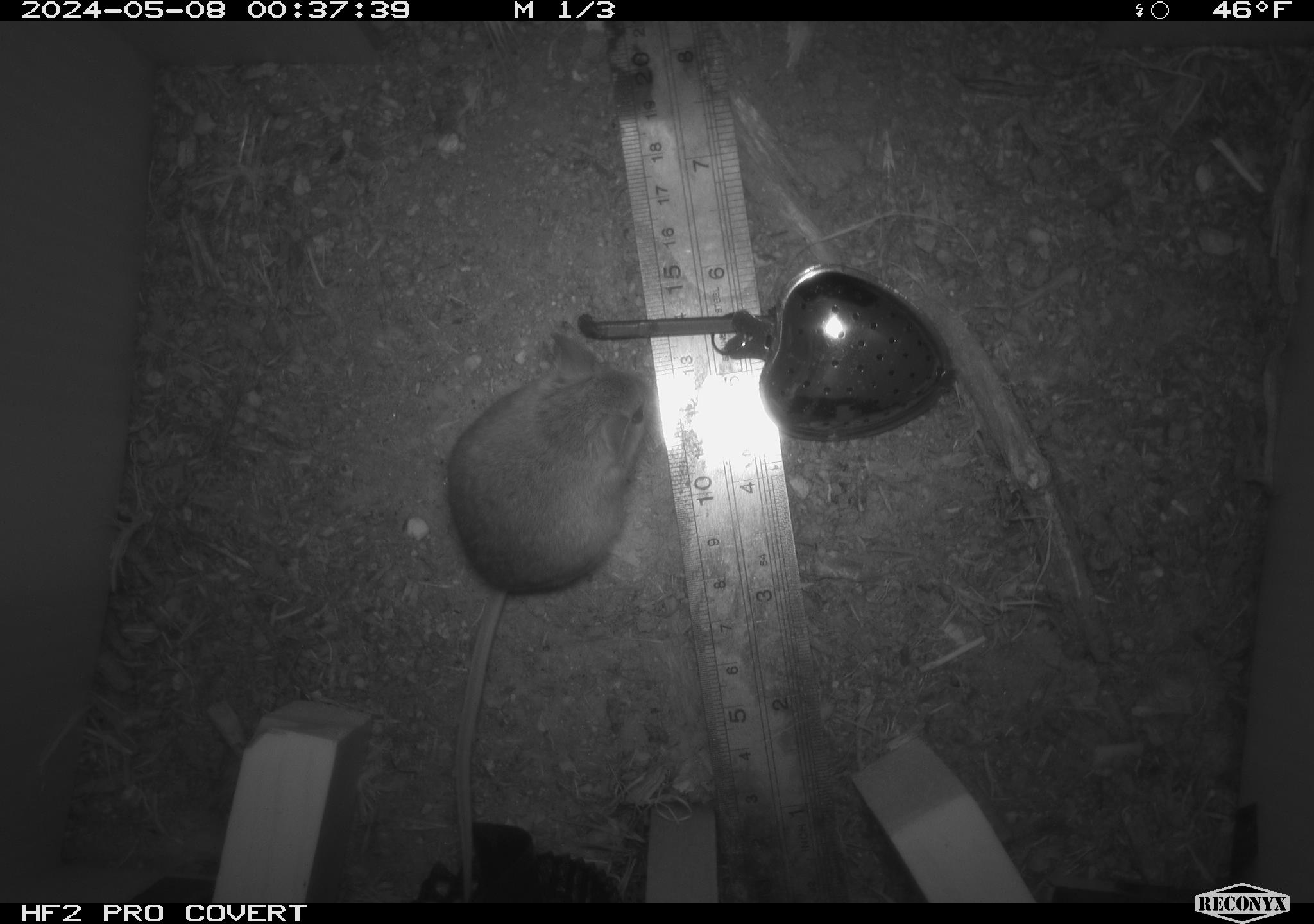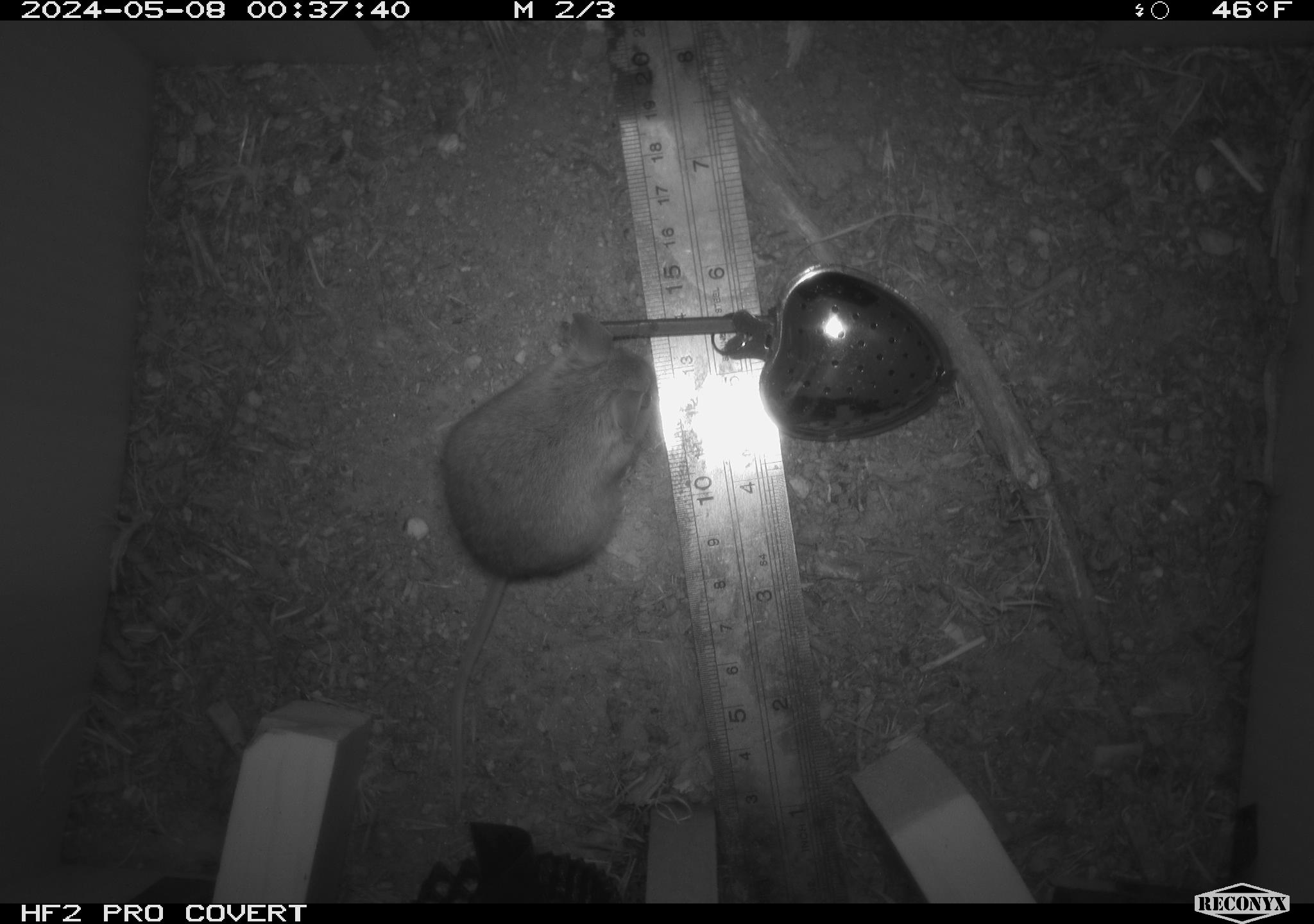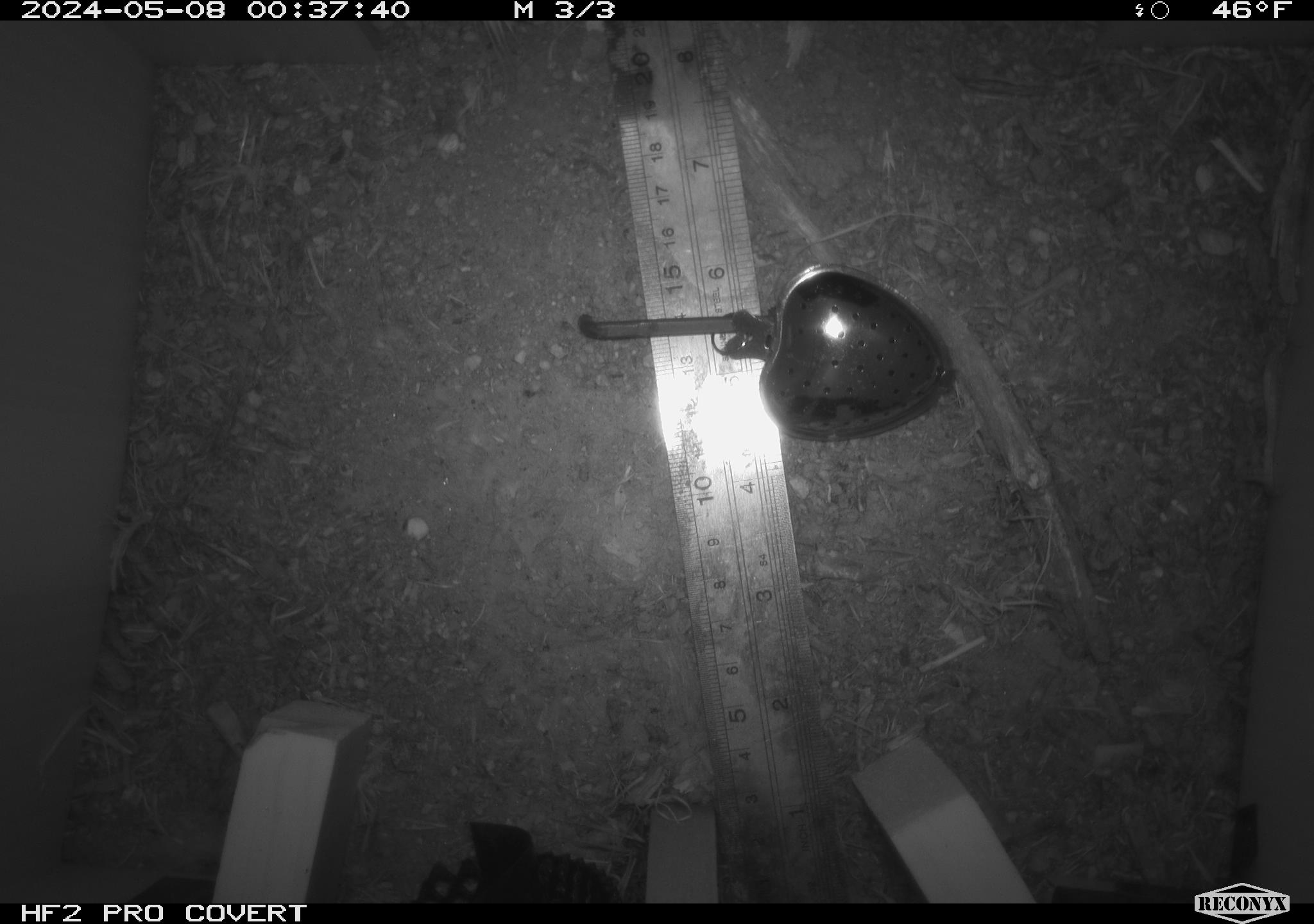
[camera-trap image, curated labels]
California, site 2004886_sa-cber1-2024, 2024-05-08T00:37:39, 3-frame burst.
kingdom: Animalia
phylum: Chordata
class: Mammalia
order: Rodentia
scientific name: Rodentia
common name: mouse species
Mouse species (Rodentia).